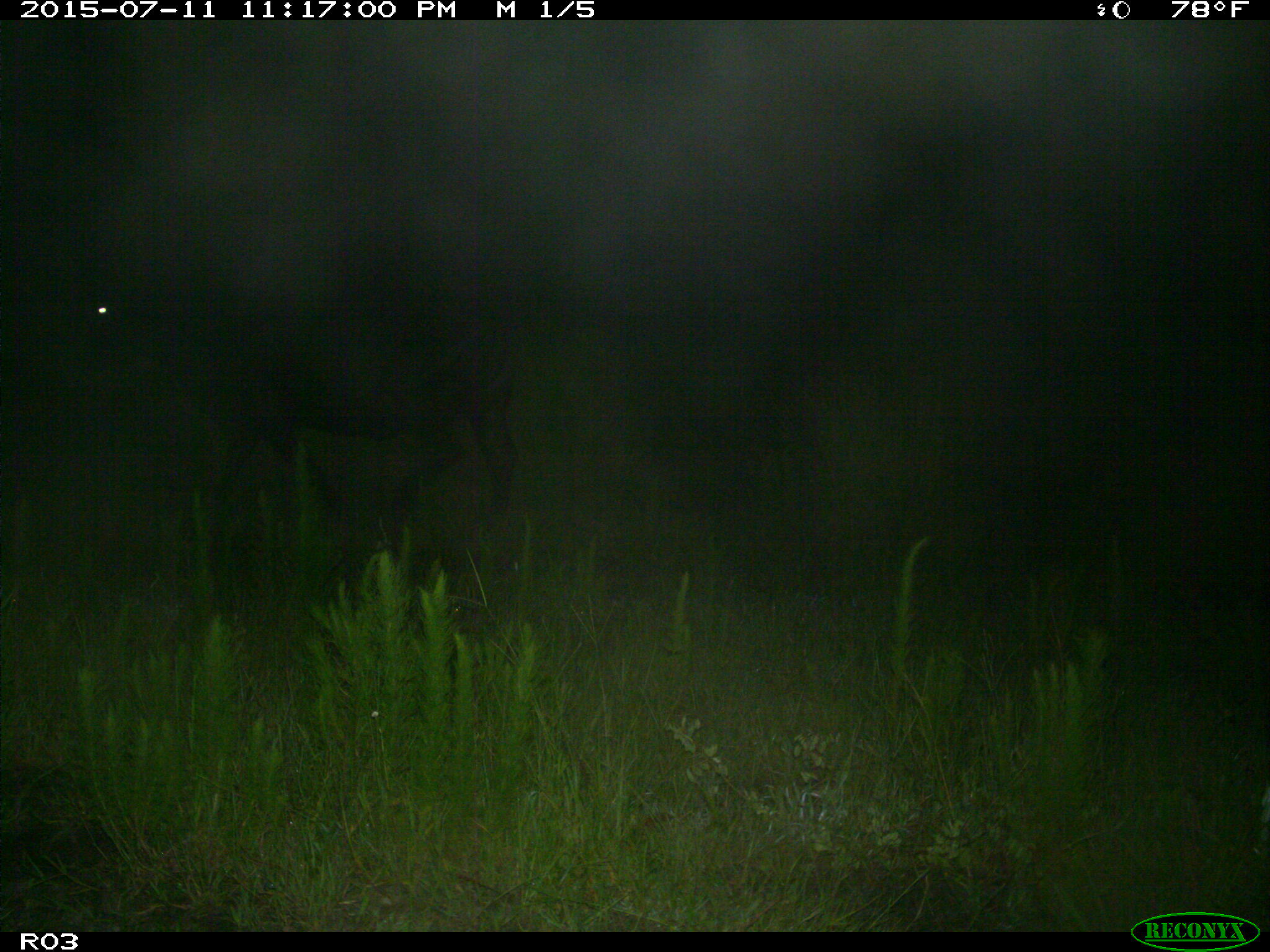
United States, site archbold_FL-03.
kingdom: Animalia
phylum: Chordata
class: Mammalia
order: Artiodactyla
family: Bovidae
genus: Bos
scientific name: Bos taurus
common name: domestic cow